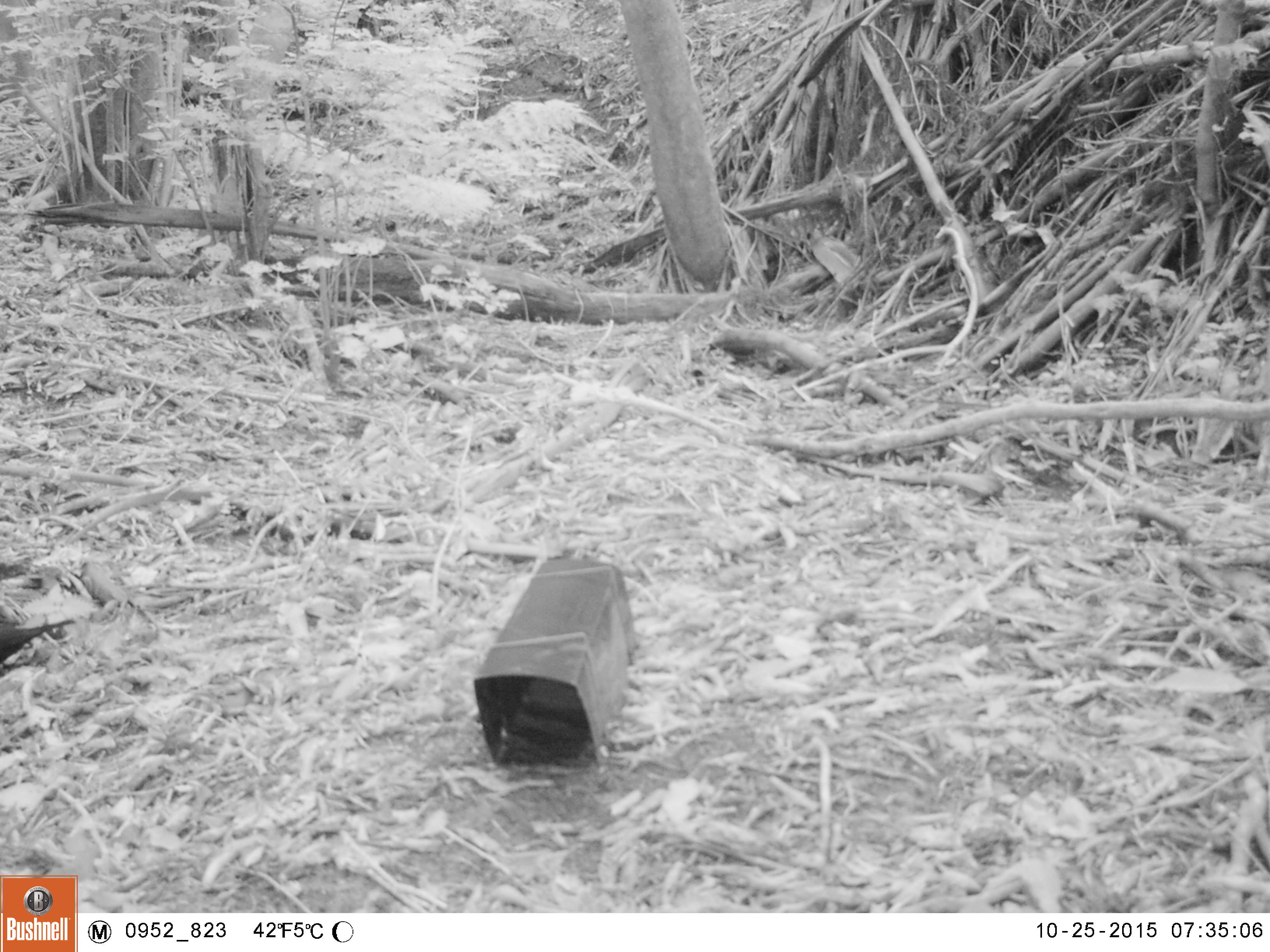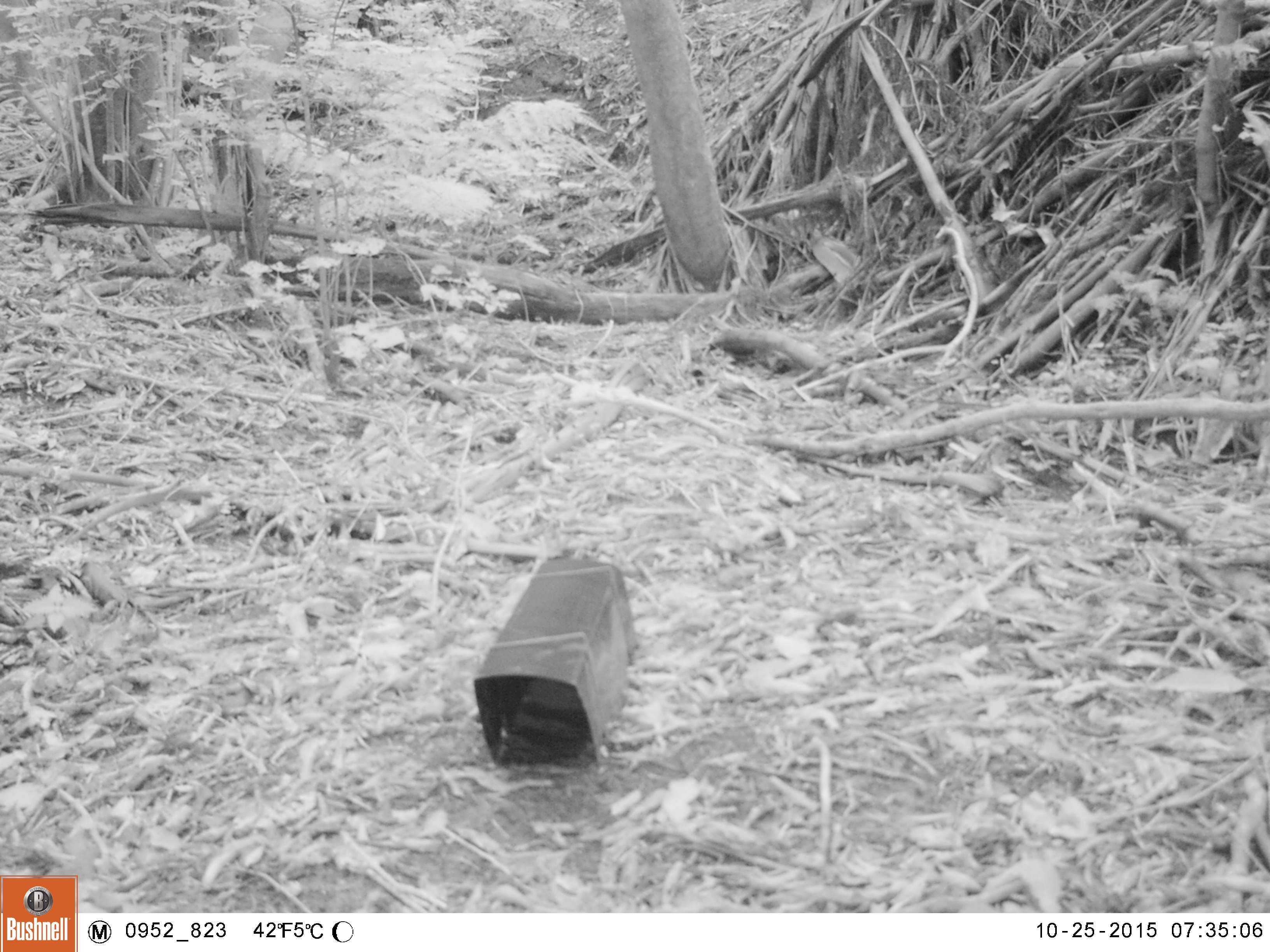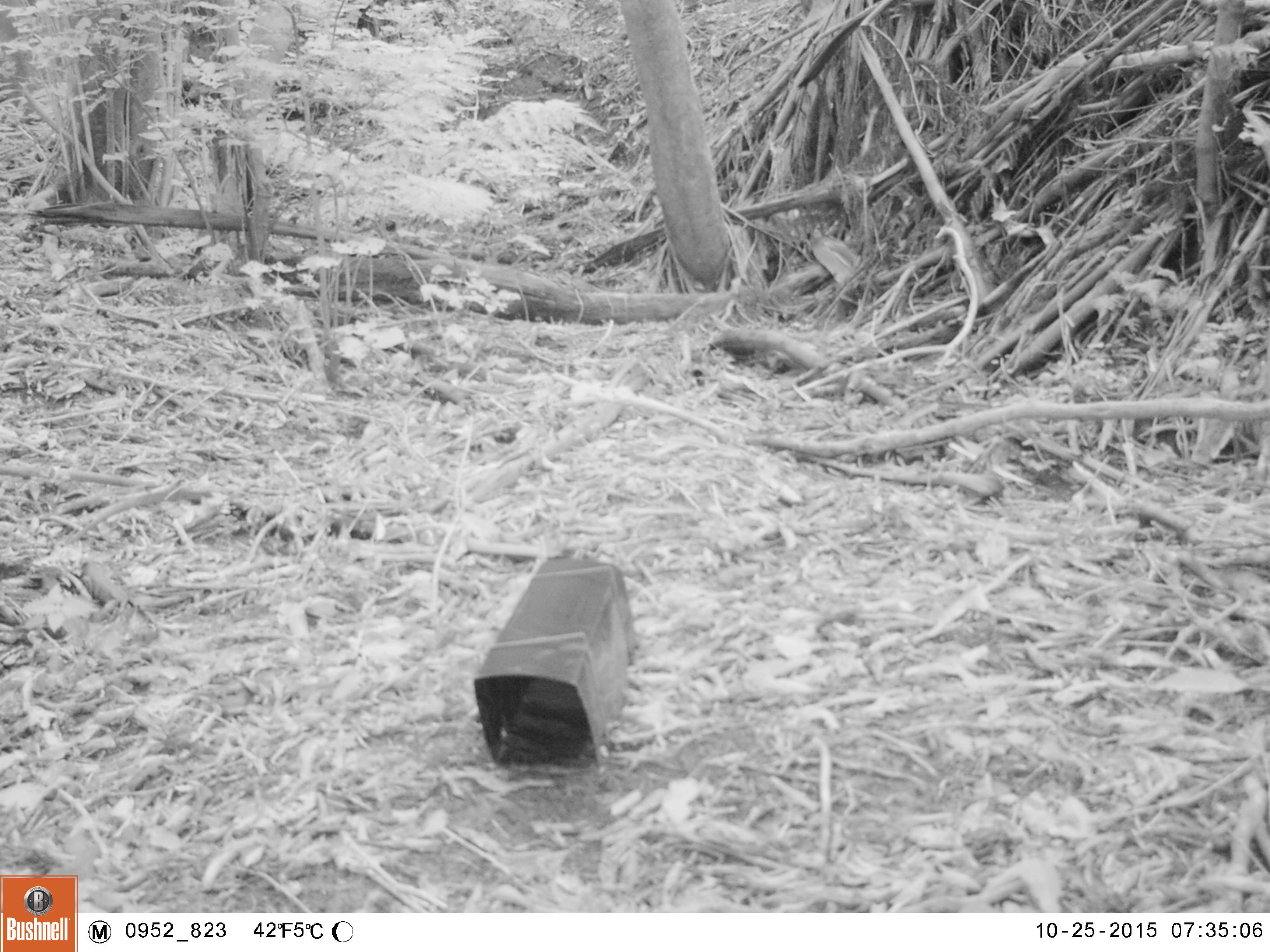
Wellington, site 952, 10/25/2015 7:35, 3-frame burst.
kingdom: Animalia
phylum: Chordata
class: Aves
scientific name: Aves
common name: bird